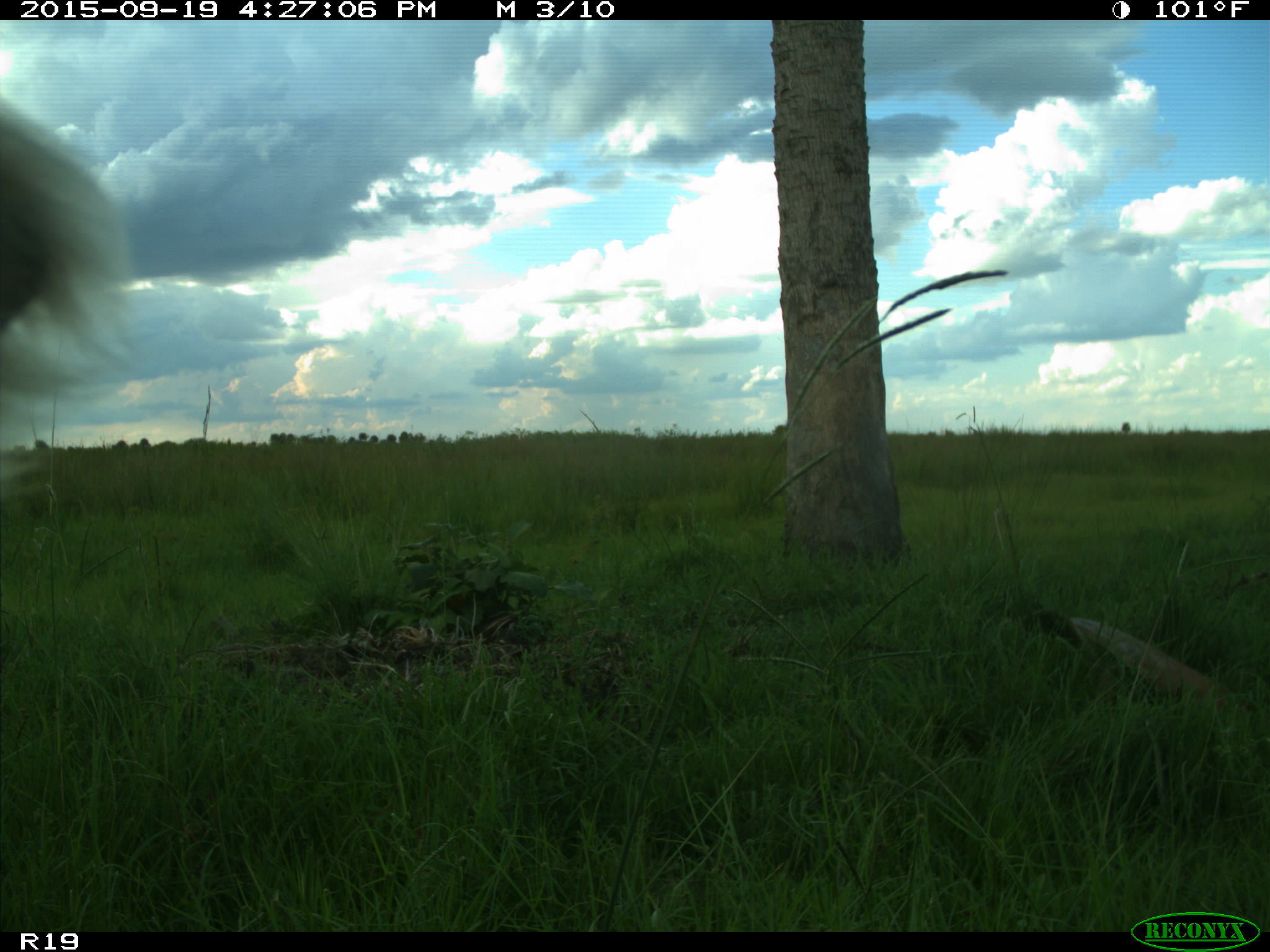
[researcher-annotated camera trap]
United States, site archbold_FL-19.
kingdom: Animalia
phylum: Chordata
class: Mammalia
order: Artiodactyla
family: Bovidae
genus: Bos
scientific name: Bos taurus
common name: domestic cow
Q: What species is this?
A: Bos taurus (domestic cow).